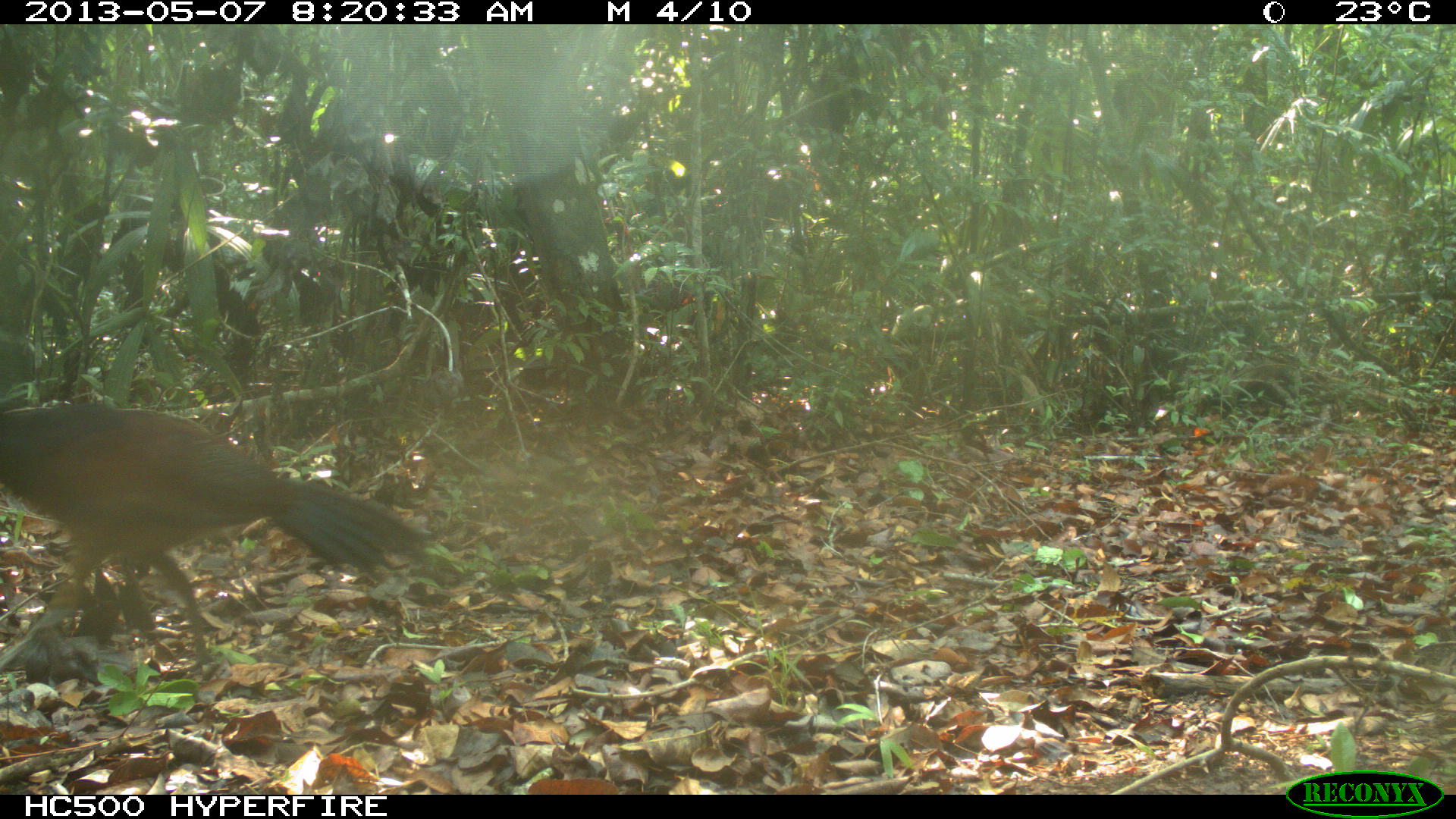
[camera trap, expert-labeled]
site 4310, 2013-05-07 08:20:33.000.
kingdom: Animalia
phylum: Chordata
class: Aves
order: Galliformes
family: Cracidae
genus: Crax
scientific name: Crax rubra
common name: great curassow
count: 1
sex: female